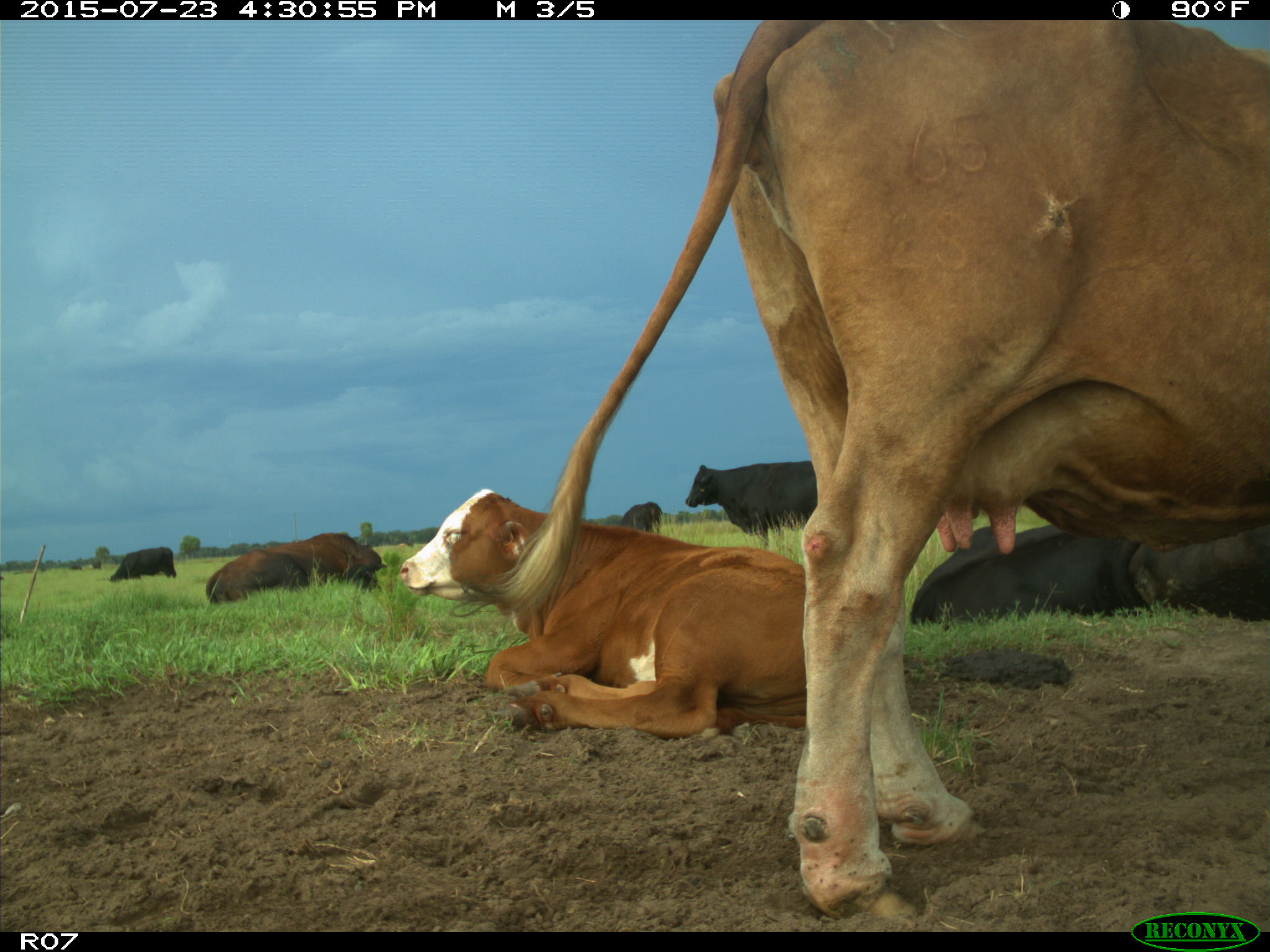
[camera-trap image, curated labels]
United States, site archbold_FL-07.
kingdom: Animalia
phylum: Chordata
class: Mammalia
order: Artiodactyla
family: Bovidae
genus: Bos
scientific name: Bos taurus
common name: domestic cow